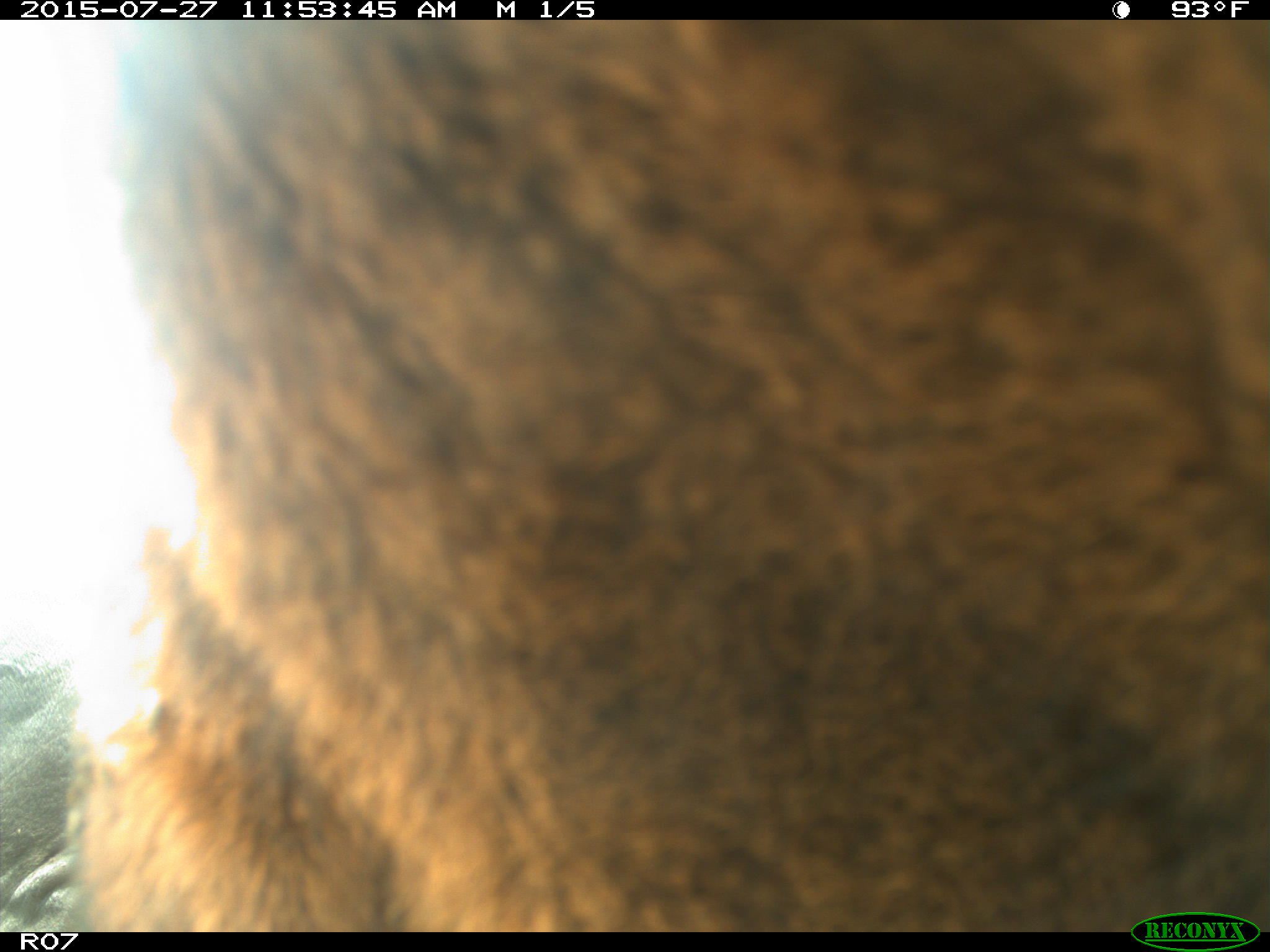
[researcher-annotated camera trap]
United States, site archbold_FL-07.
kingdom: Animalia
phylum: Chordata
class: Mammalia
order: Artiodactyla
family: Bovidae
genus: Bos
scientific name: Bos taurus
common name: domestic cow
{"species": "Bos taurus (domestic cow)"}